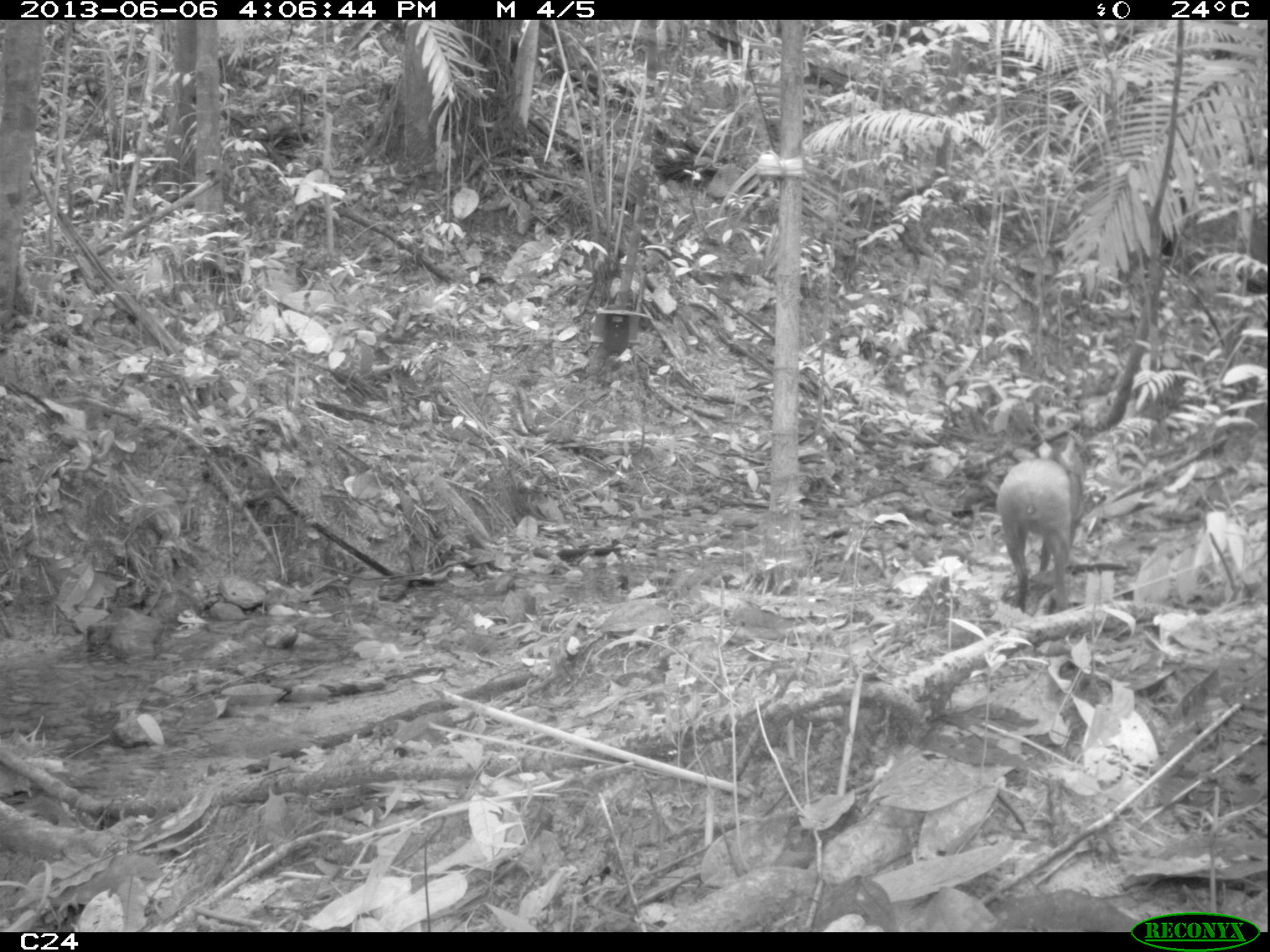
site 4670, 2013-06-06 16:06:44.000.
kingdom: Animalia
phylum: Chordata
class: Mammalia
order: Rodentia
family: Dasyproctidae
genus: Dasyprocta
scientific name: Dasyprocta leporina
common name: red-rumped agouti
Dasyprocta leporina (red-rumped agouti), count 1, age adult.